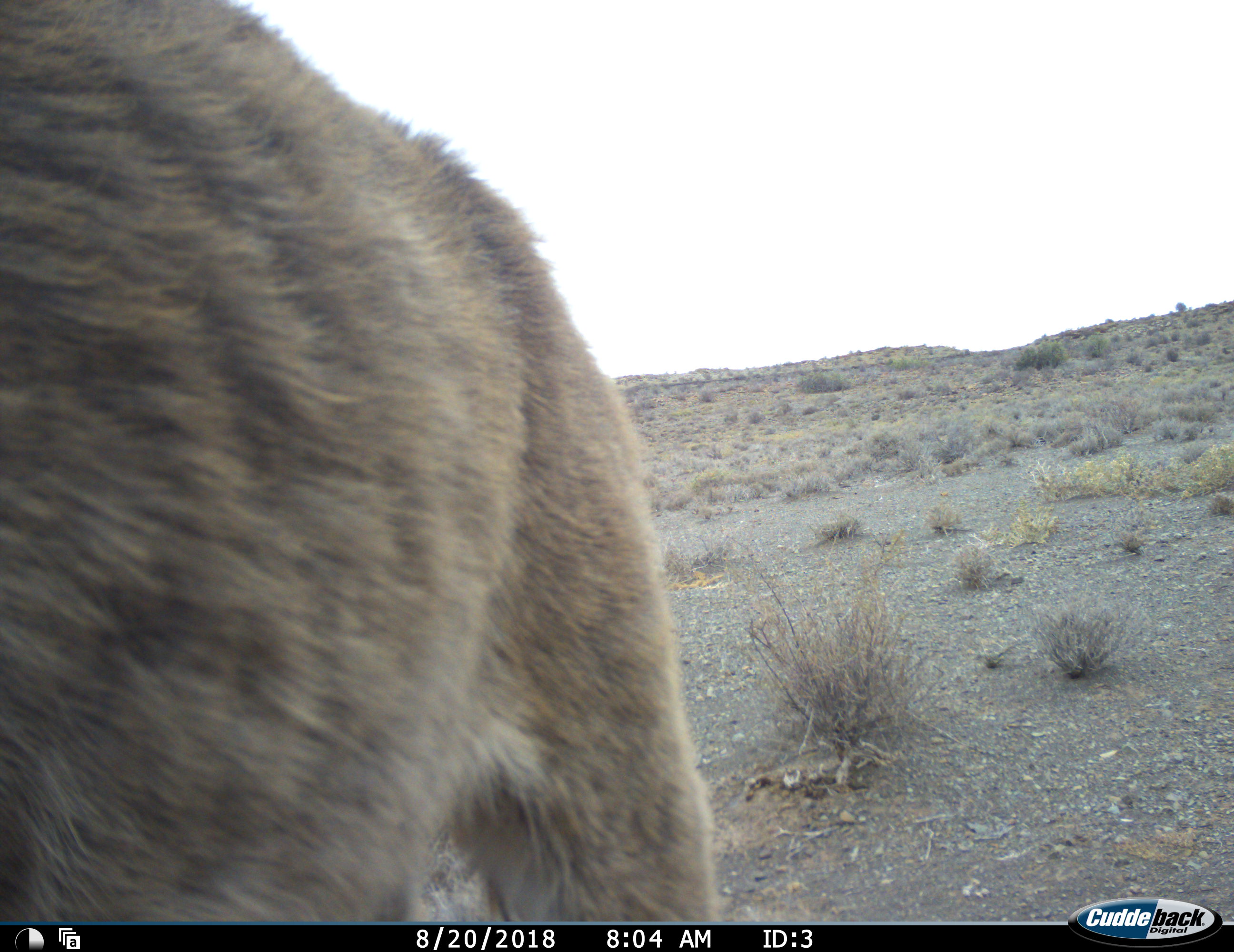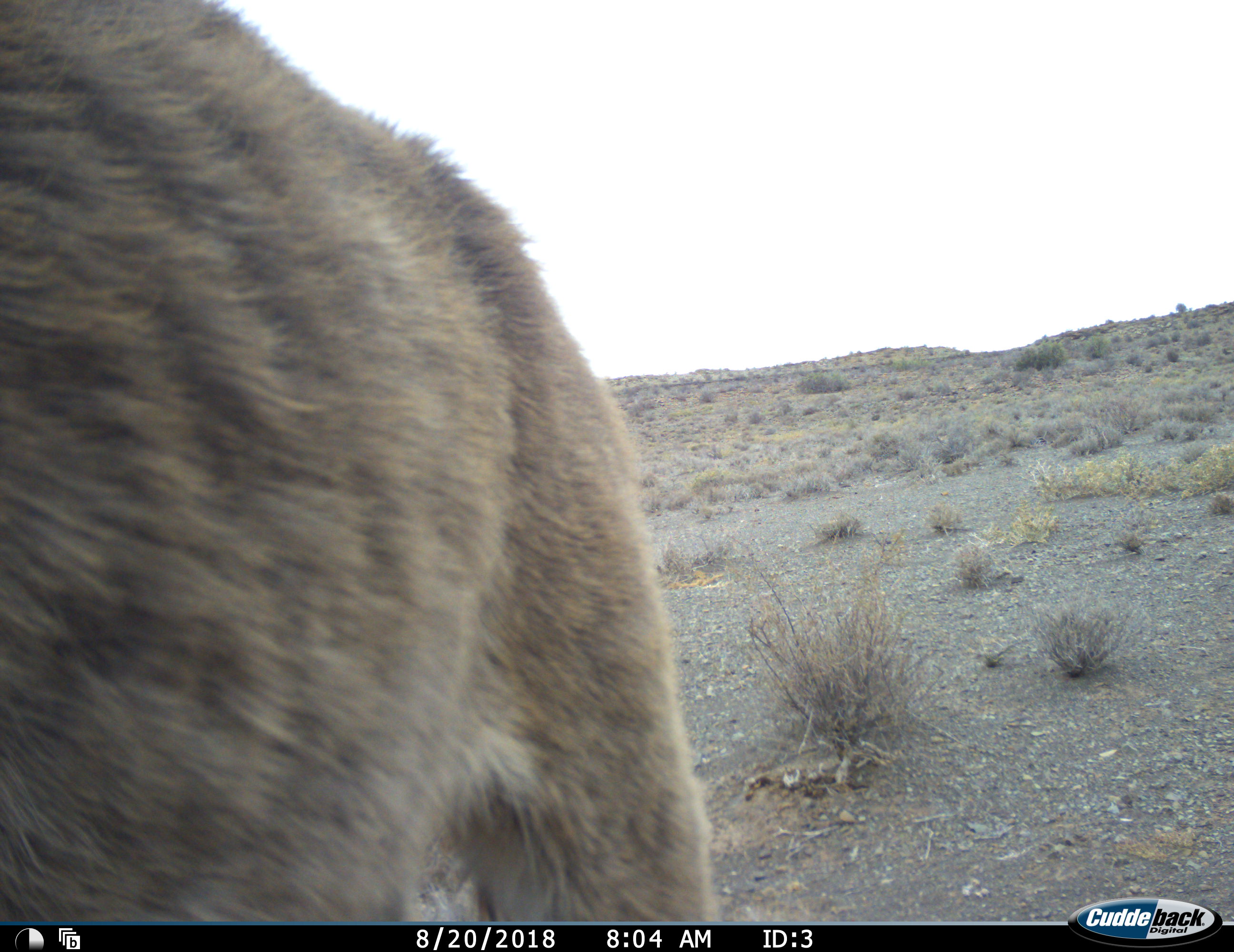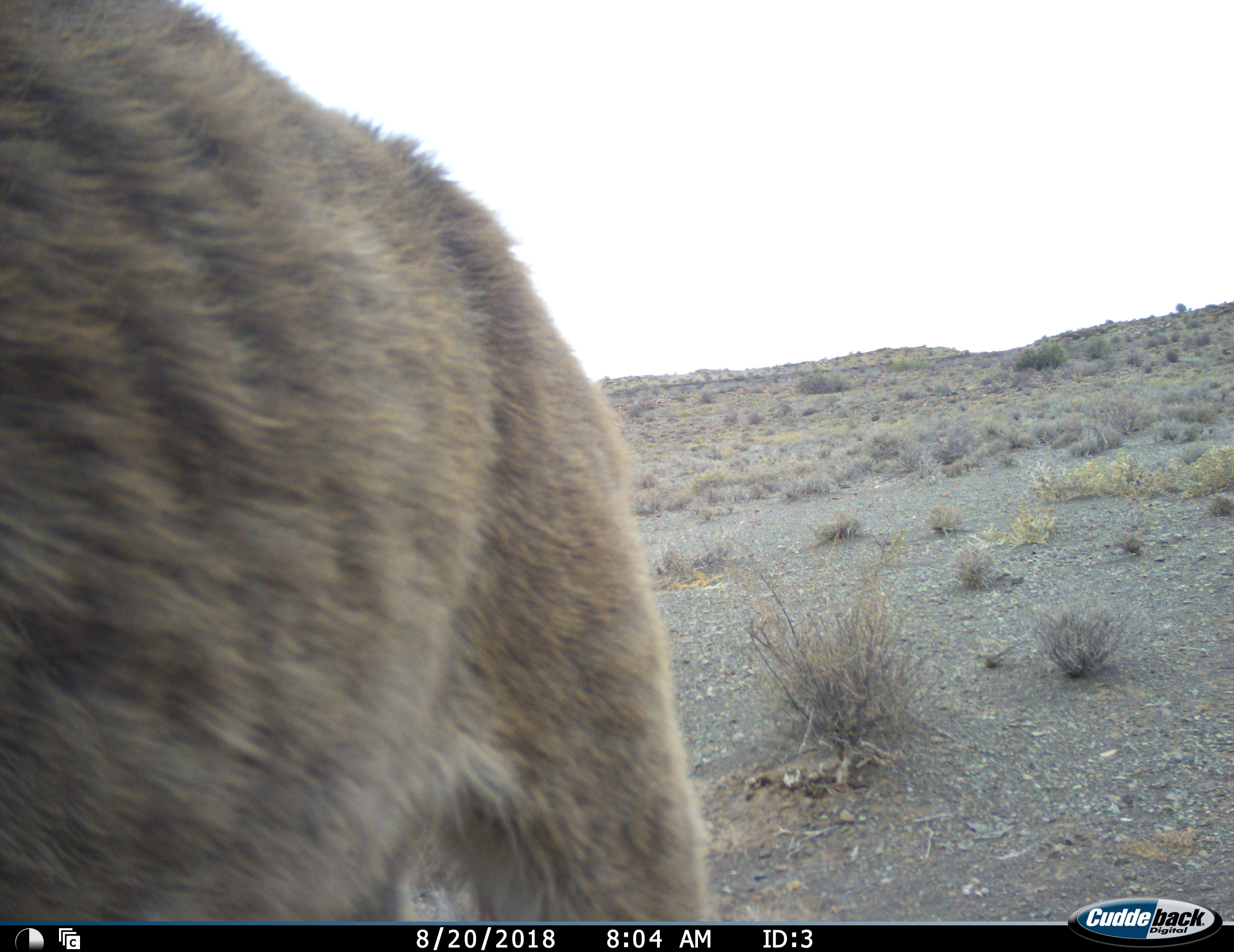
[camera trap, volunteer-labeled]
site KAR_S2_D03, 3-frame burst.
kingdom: Animalia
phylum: Chordata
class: Mammalia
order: Artiodactyla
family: Bovidae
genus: Tragelaphus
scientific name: Tragelaphus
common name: kudu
Kudu (Tragelaphus), count 1. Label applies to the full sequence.